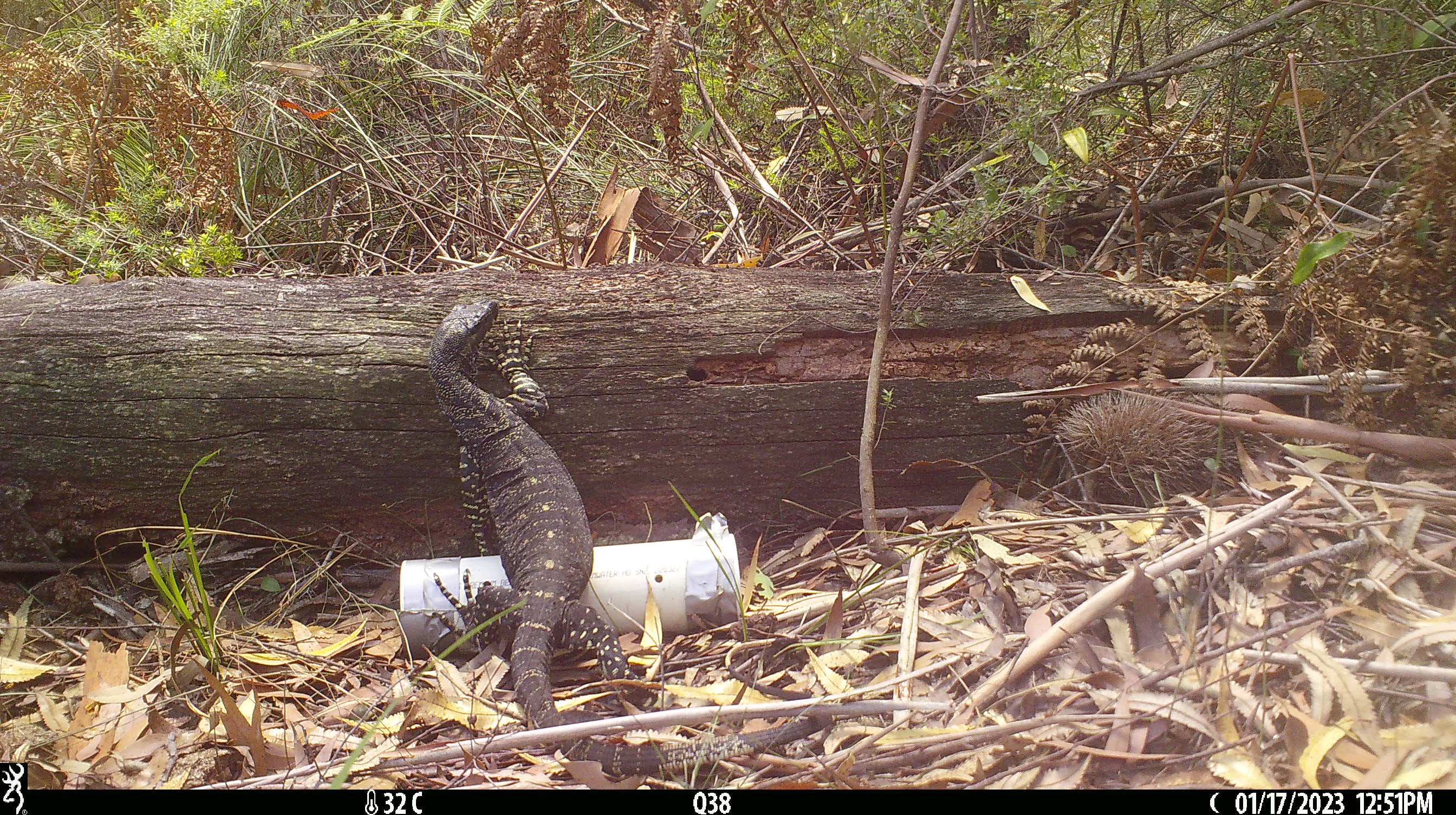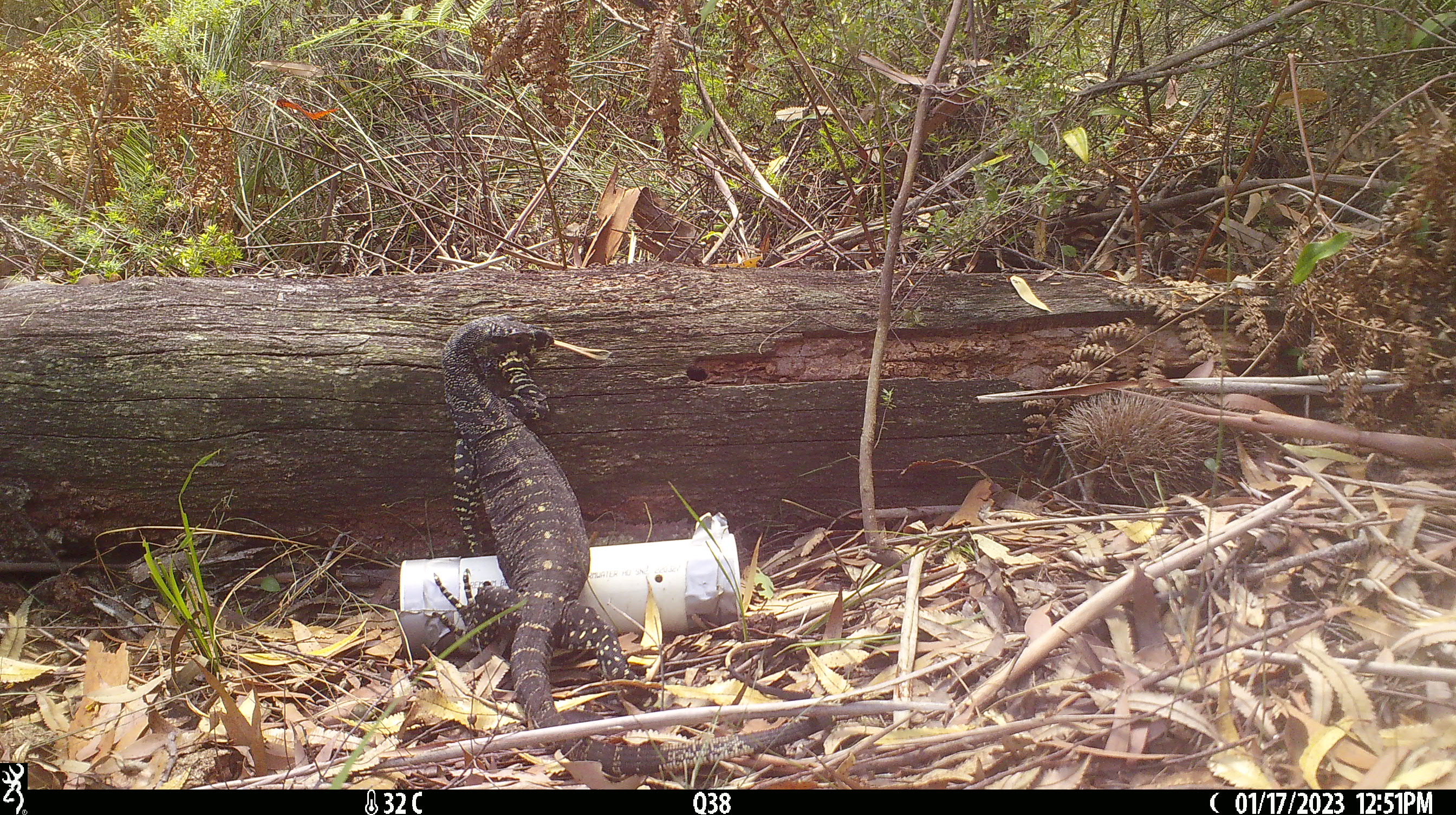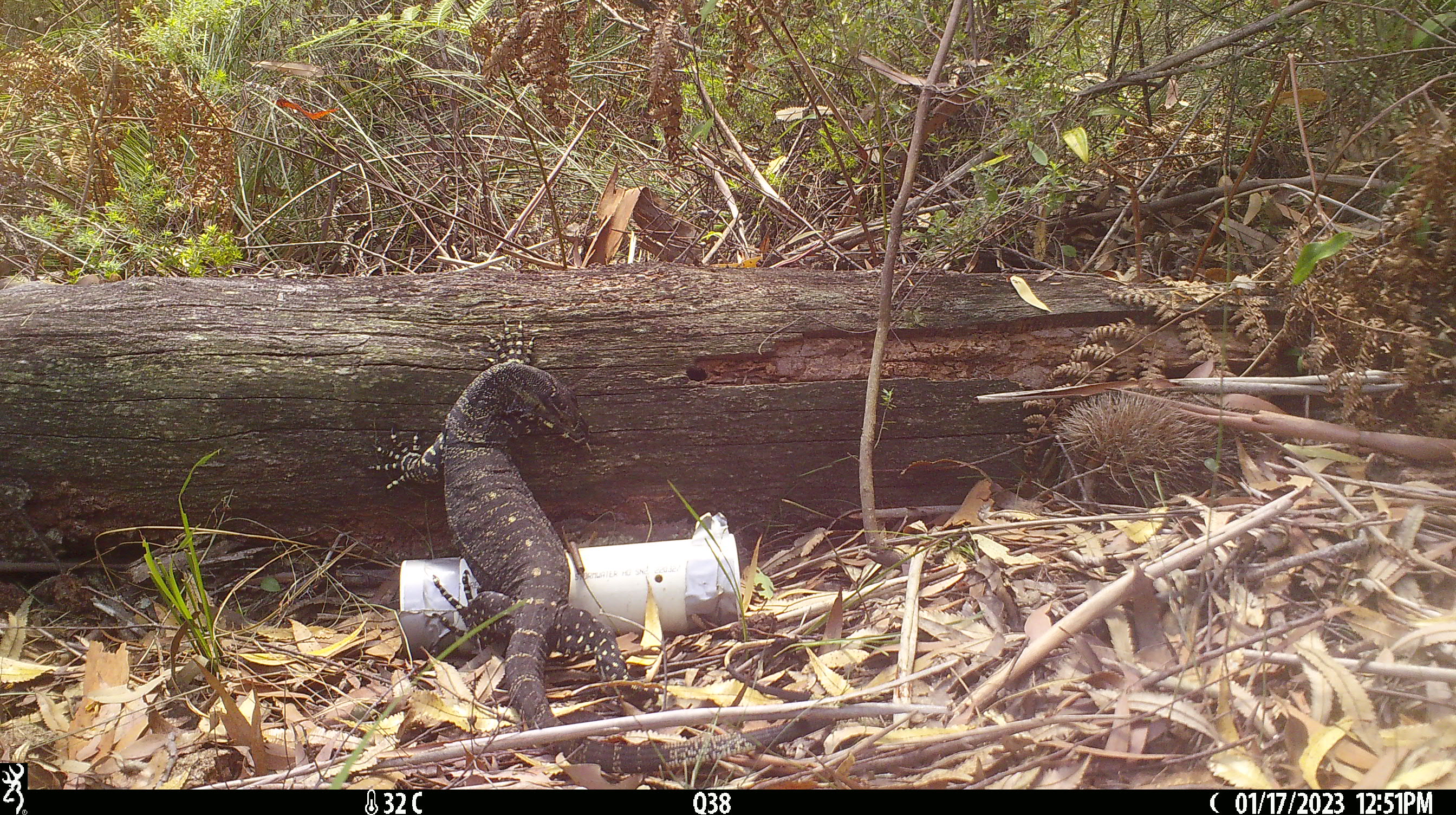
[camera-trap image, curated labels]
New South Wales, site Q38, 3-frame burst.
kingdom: Animalia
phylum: Chordata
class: Reptilia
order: Squamata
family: Varanidae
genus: Varanus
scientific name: Varanus varius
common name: lace monitor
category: goanna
Goanna (lace monitor) (Varanus varius).